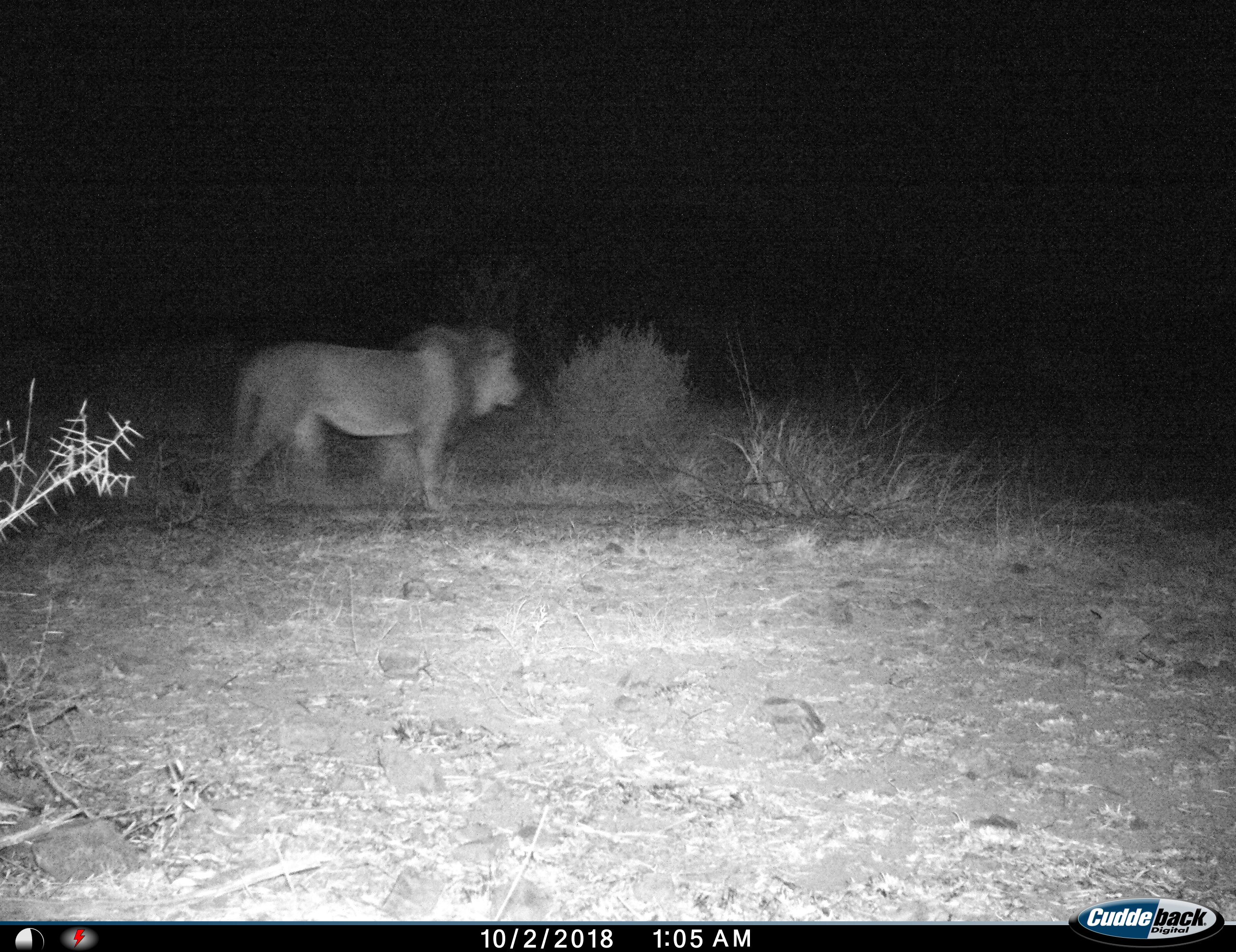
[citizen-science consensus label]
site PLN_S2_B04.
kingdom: Animalia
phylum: Chordata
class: Mammalia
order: Carnivora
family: Felidae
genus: Panthera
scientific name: Panthera leo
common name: lion male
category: lionmale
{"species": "lionmale (lion male) (Panthera leo)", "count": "1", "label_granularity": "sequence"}